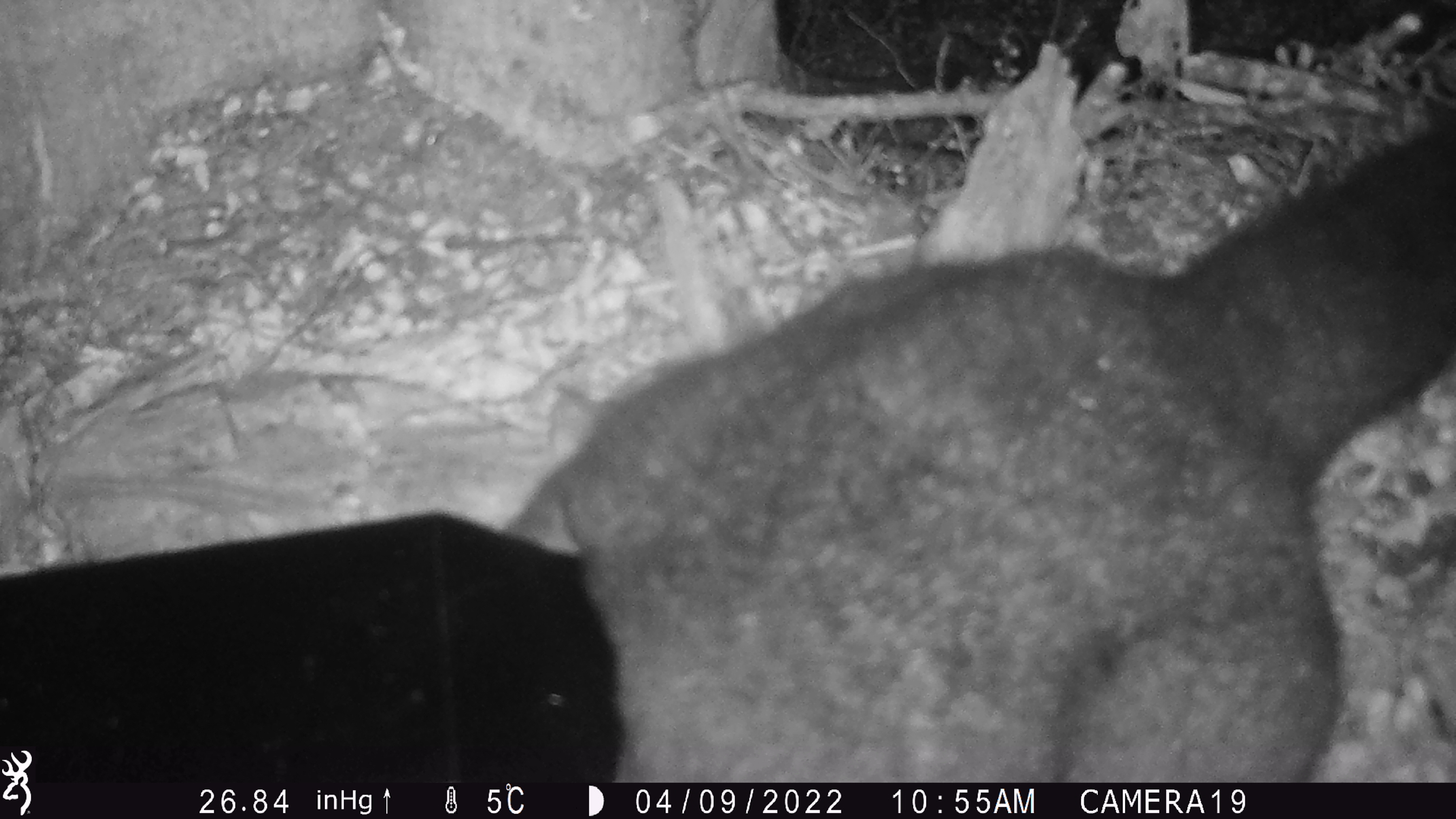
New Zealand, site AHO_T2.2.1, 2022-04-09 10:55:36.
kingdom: Animalia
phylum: Chordata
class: Mammalia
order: Diprotodontia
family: Phalangeridae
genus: Trichosurus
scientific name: Trichosurus vulpecula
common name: common brushtail possum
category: possum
Possum (common brushtail possum) (Trichosurus vulpecula).